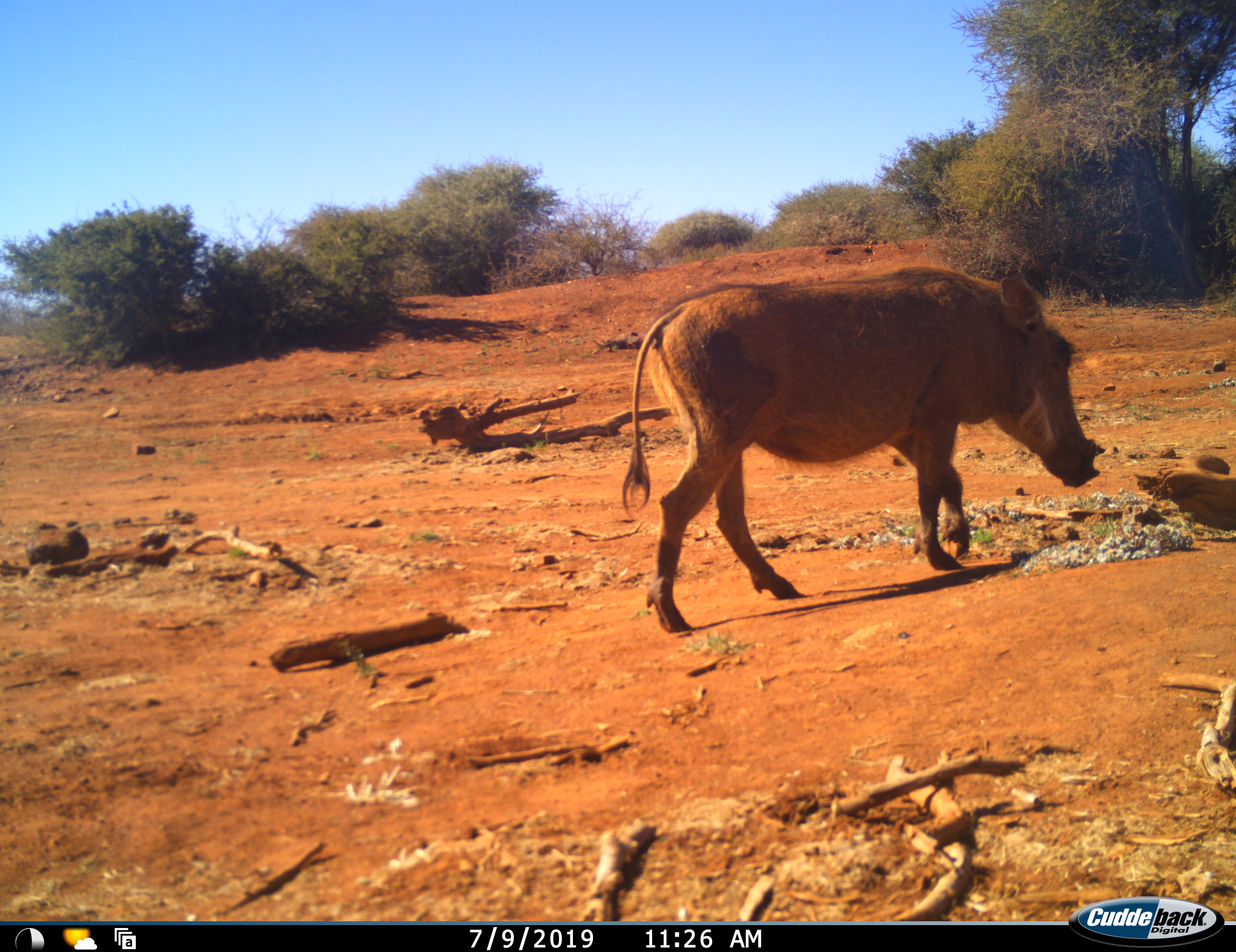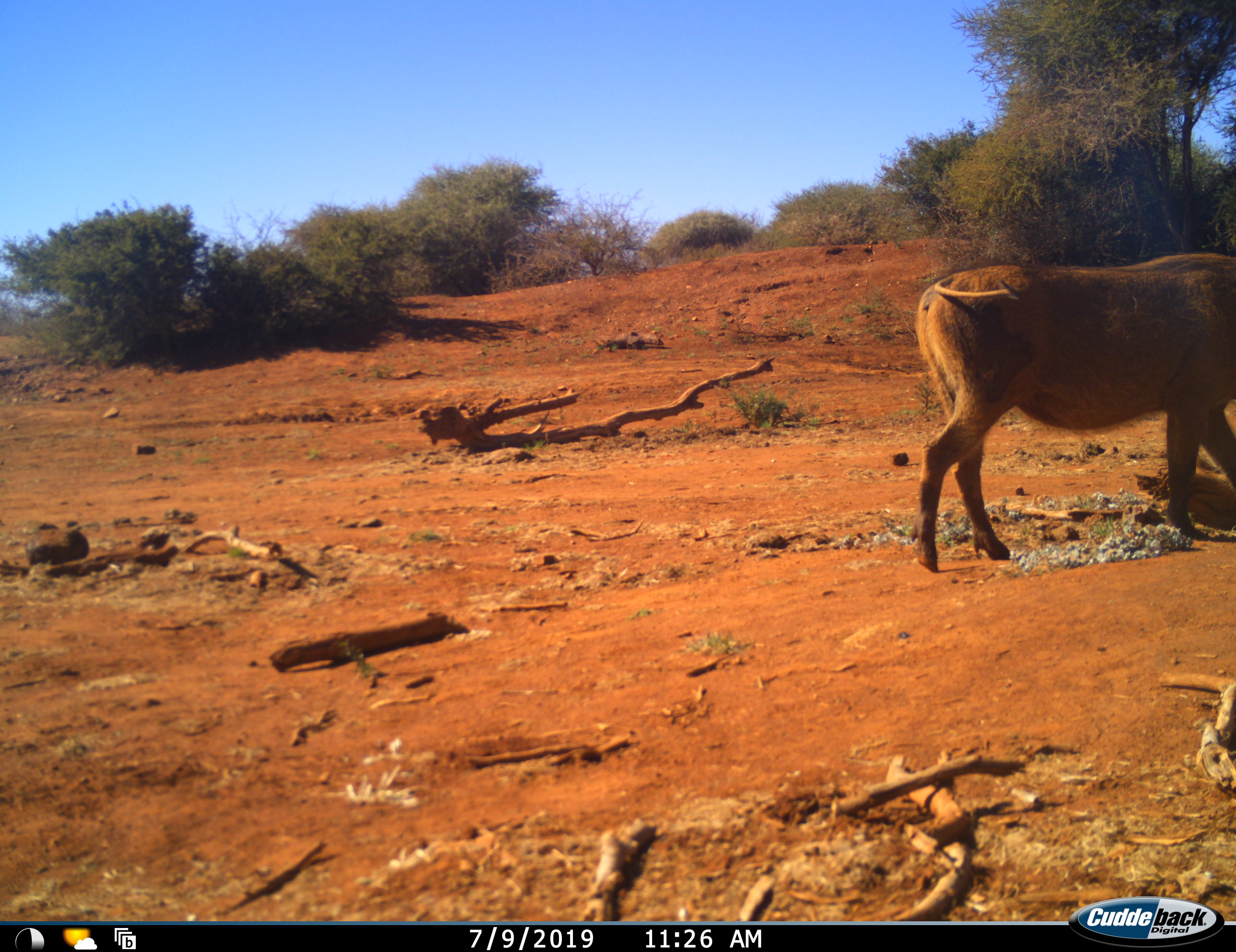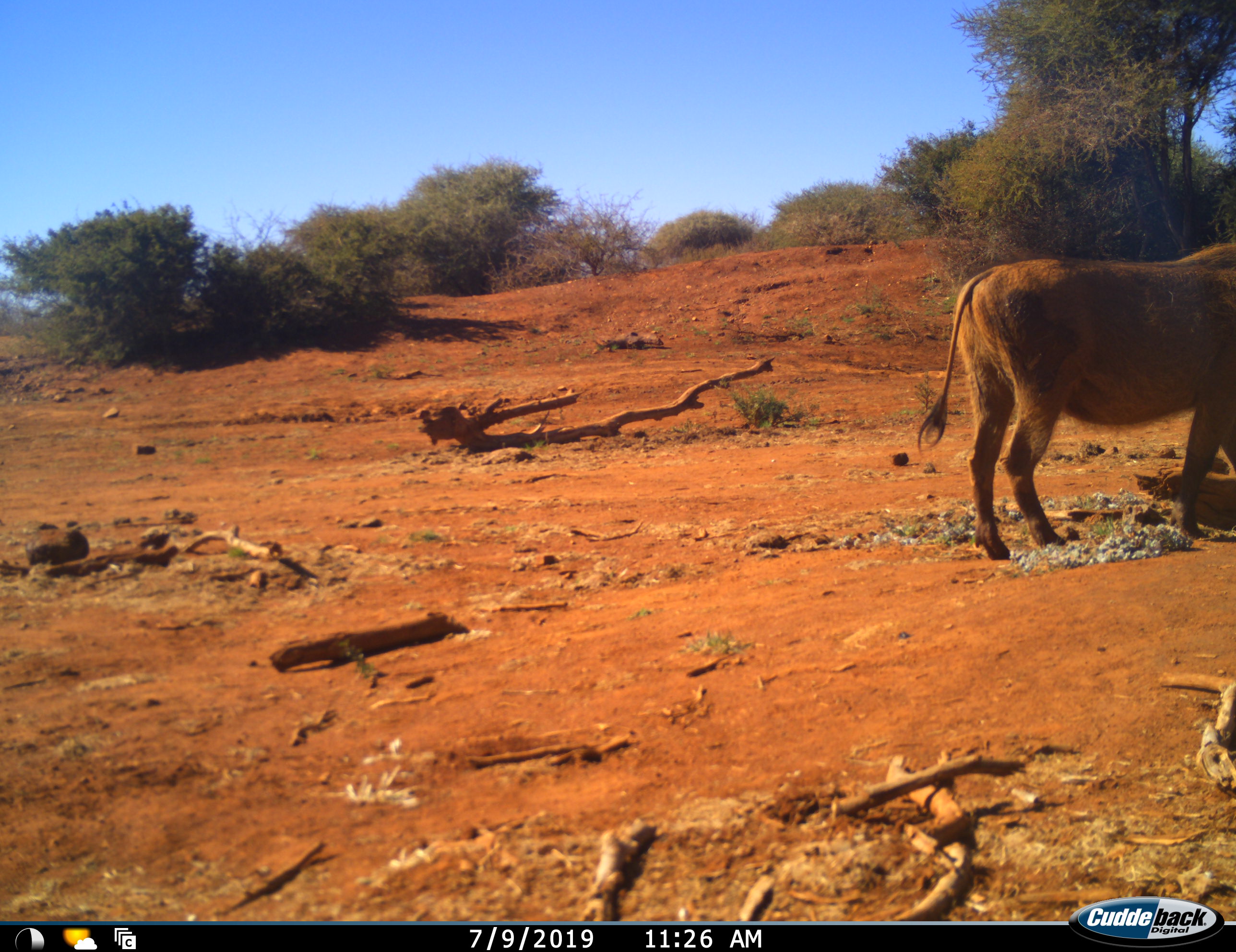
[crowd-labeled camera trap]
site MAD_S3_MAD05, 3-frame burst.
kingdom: Animalia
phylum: Chordata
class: Mammalia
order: Artiodactyla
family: Suidae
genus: Phacochoerus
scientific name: Phacochoerus africanus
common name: warthog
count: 1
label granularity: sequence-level